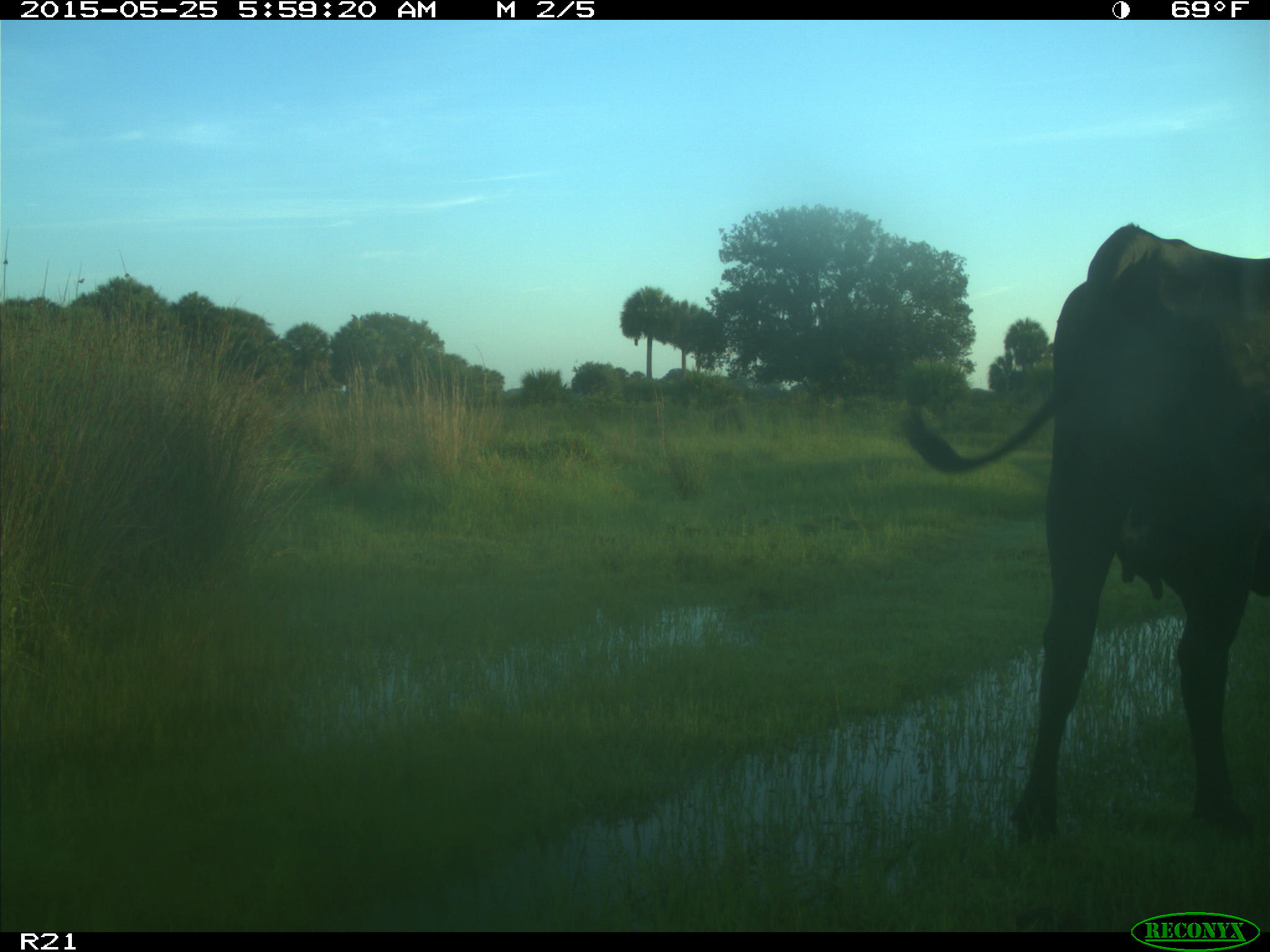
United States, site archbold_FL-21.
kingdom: Animalia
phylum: Chordata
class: Mammalia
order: Artiodactyla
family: Bovidae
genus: Bos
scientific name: Bos taurus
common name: domestic cow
Bos taurus (domestic cow).